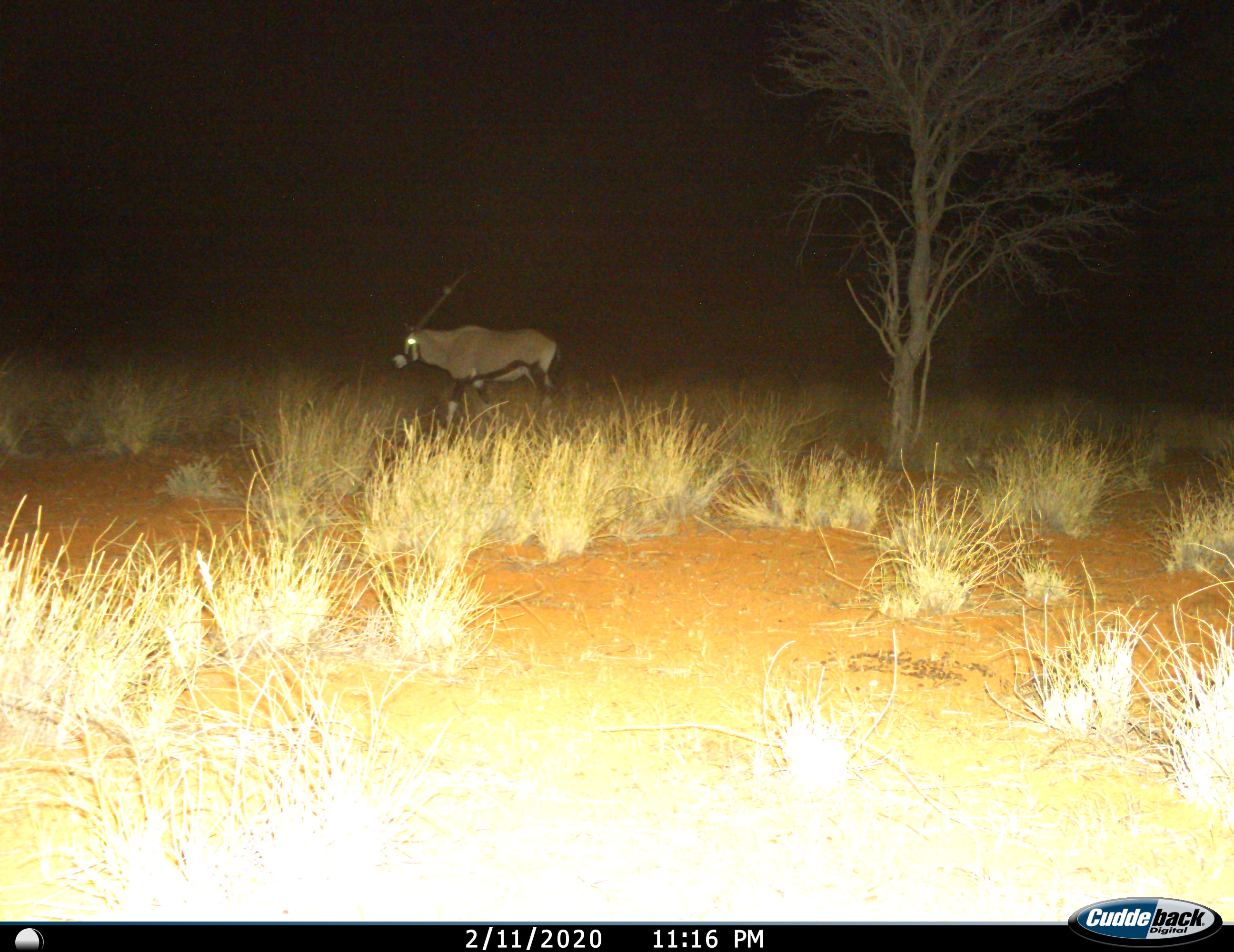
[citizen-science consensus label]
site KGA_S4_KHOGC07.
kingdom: Animalia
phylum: Chordata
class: Mammalia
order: Artiodactyla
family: Bovidae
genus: Oryx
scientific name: Oryx gazella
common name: gemsbok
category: oryx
Oryx (gemsbok) (Oryx gazella), count 1. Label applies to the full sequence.